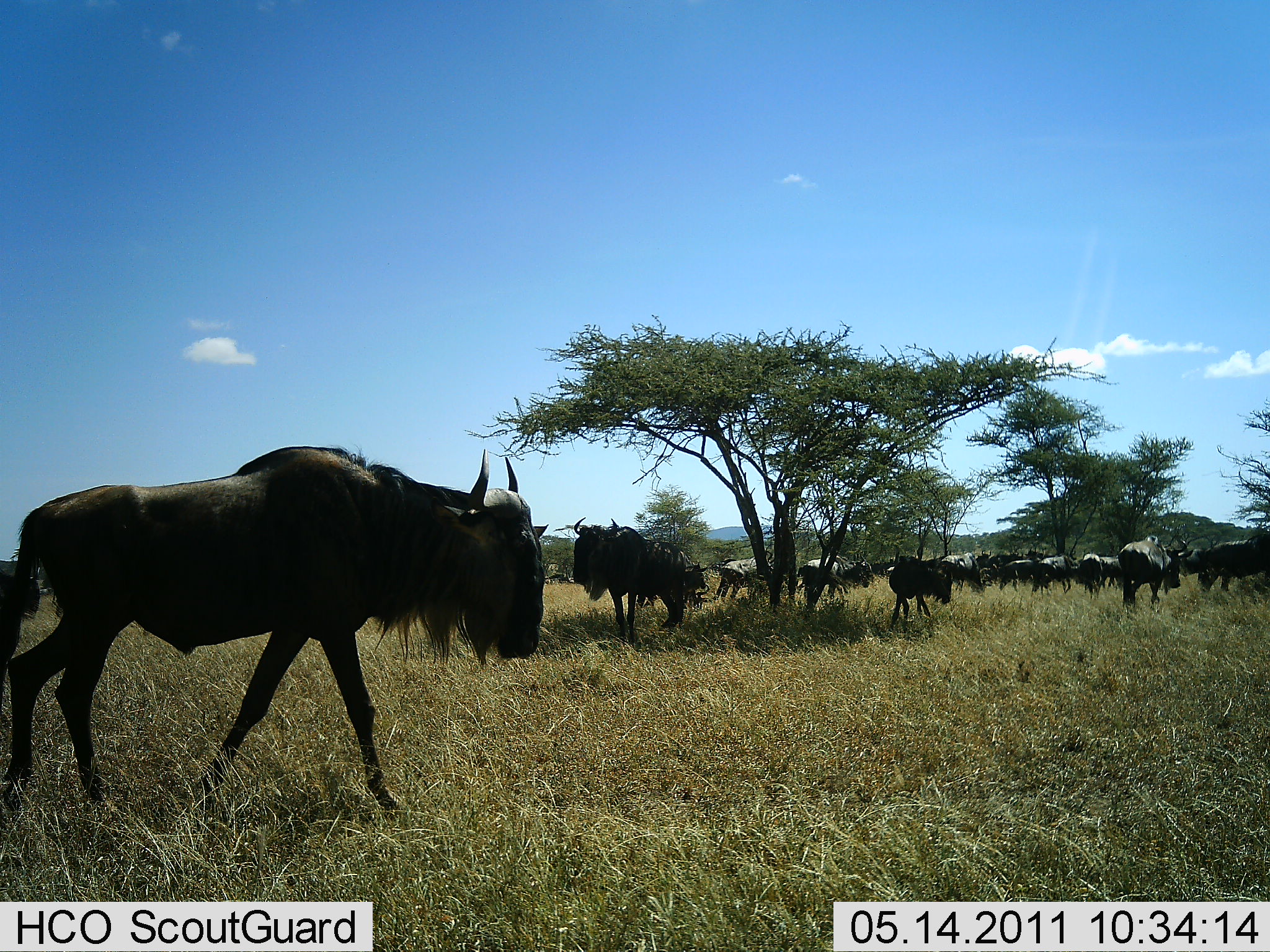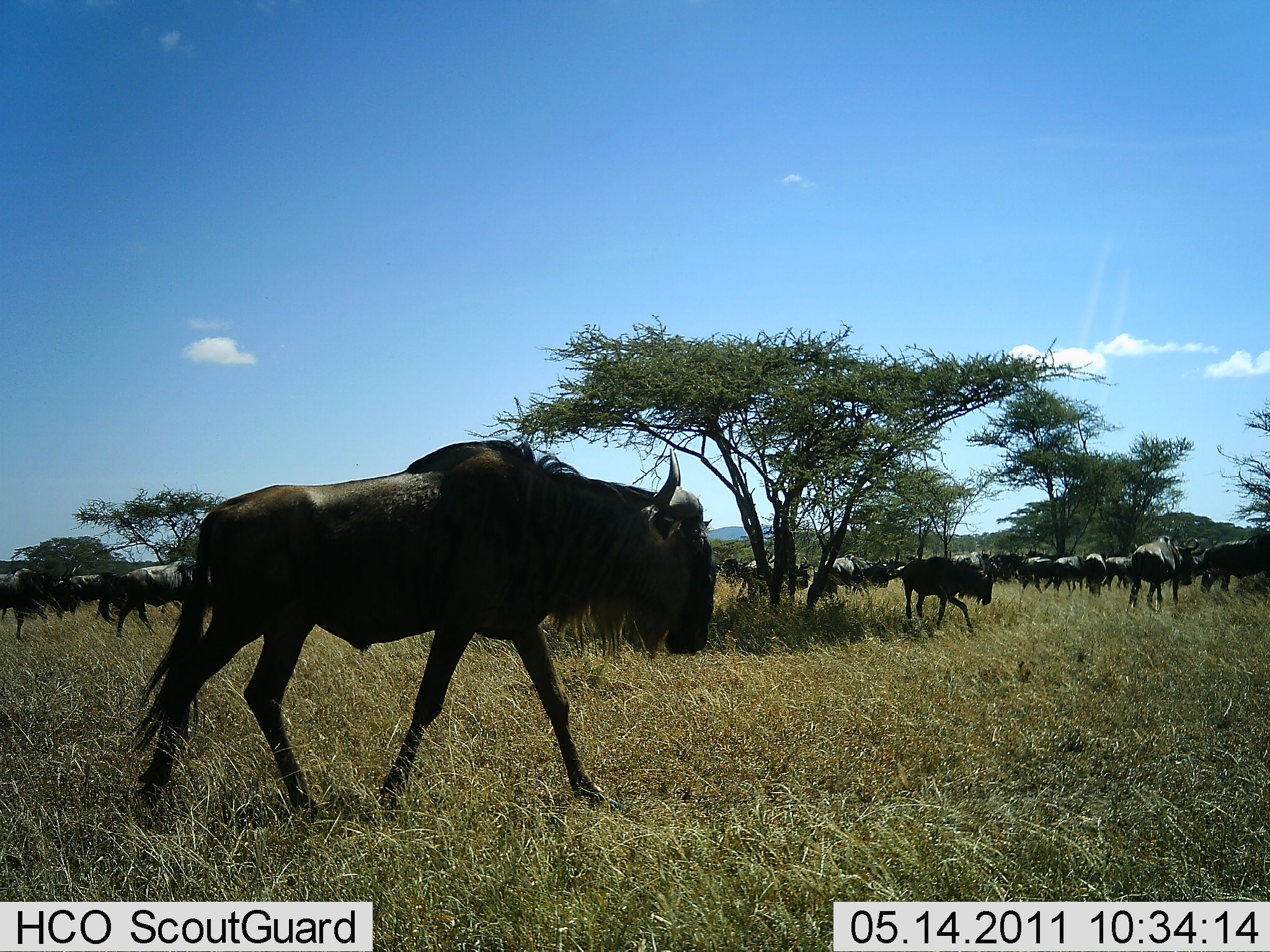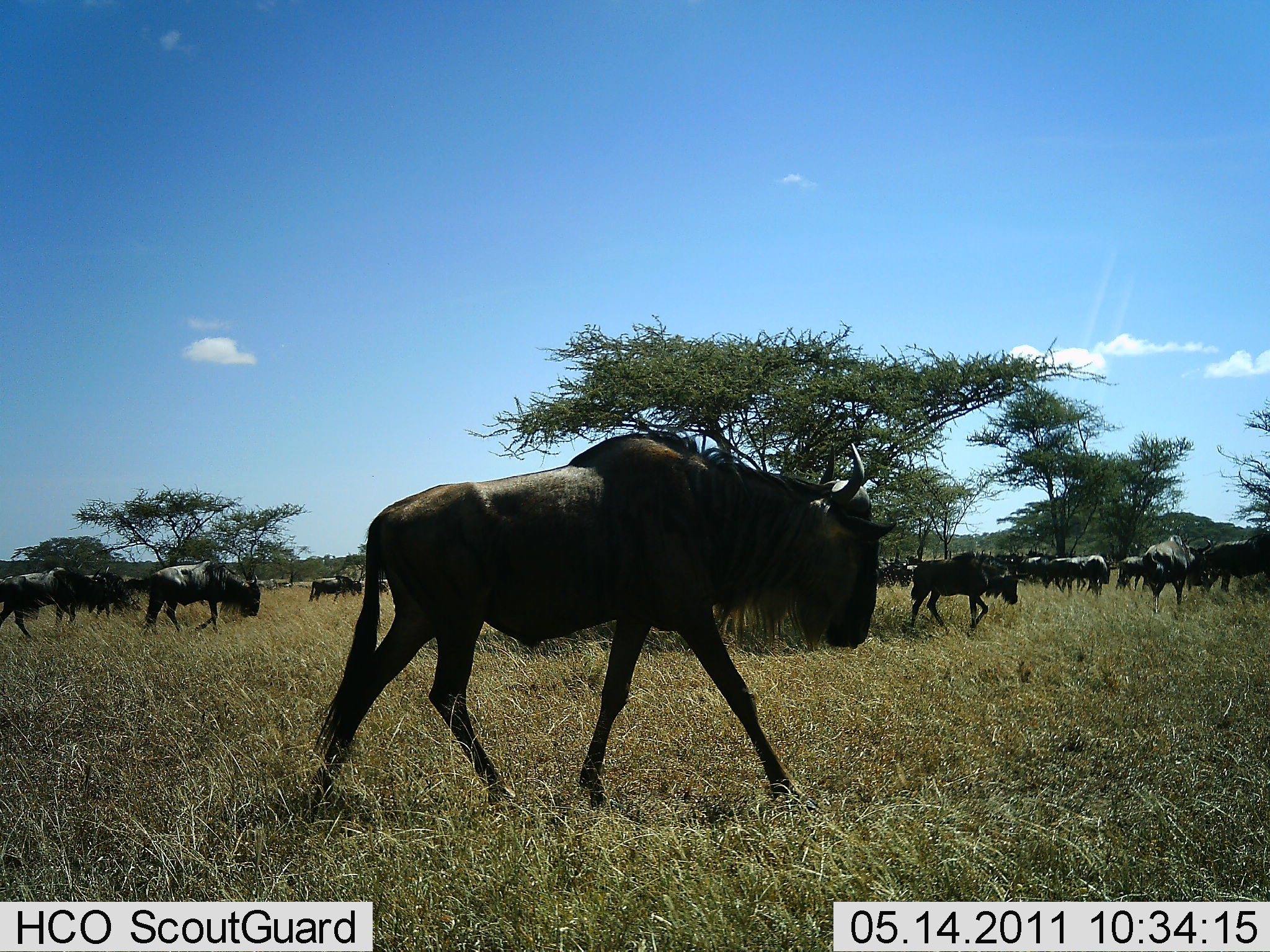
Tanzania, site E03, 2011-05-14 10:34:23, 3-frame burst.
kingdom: Animalia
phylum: Chordata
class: Mammalia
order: Artiodactyla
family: Bovidae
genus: Connochaetes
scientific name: Connochaetes taurinus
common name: blue wildebeest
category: wildebeest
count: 11-50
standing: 54%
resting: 0%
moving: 69%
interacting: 0%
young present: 0%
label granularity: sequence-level